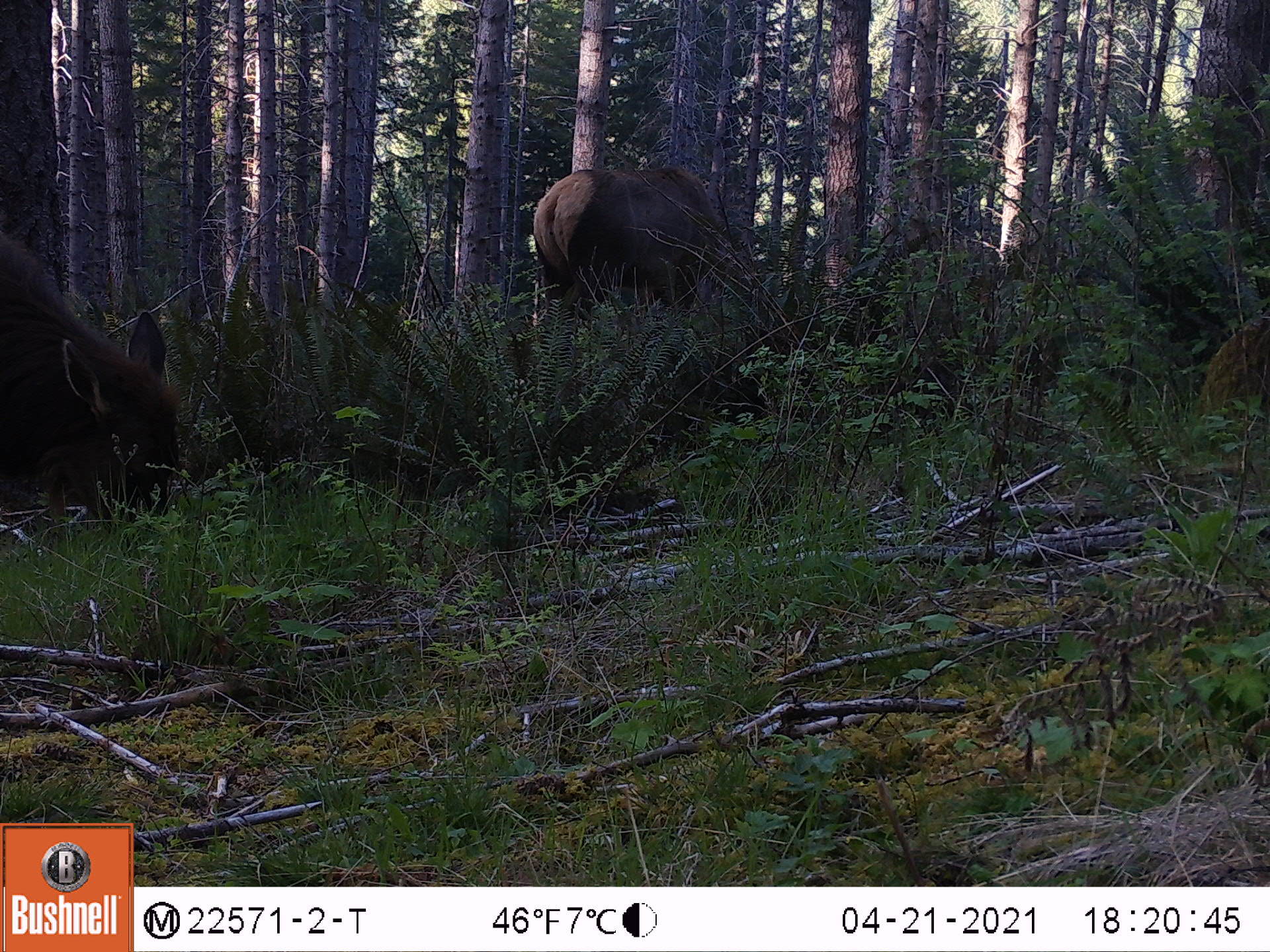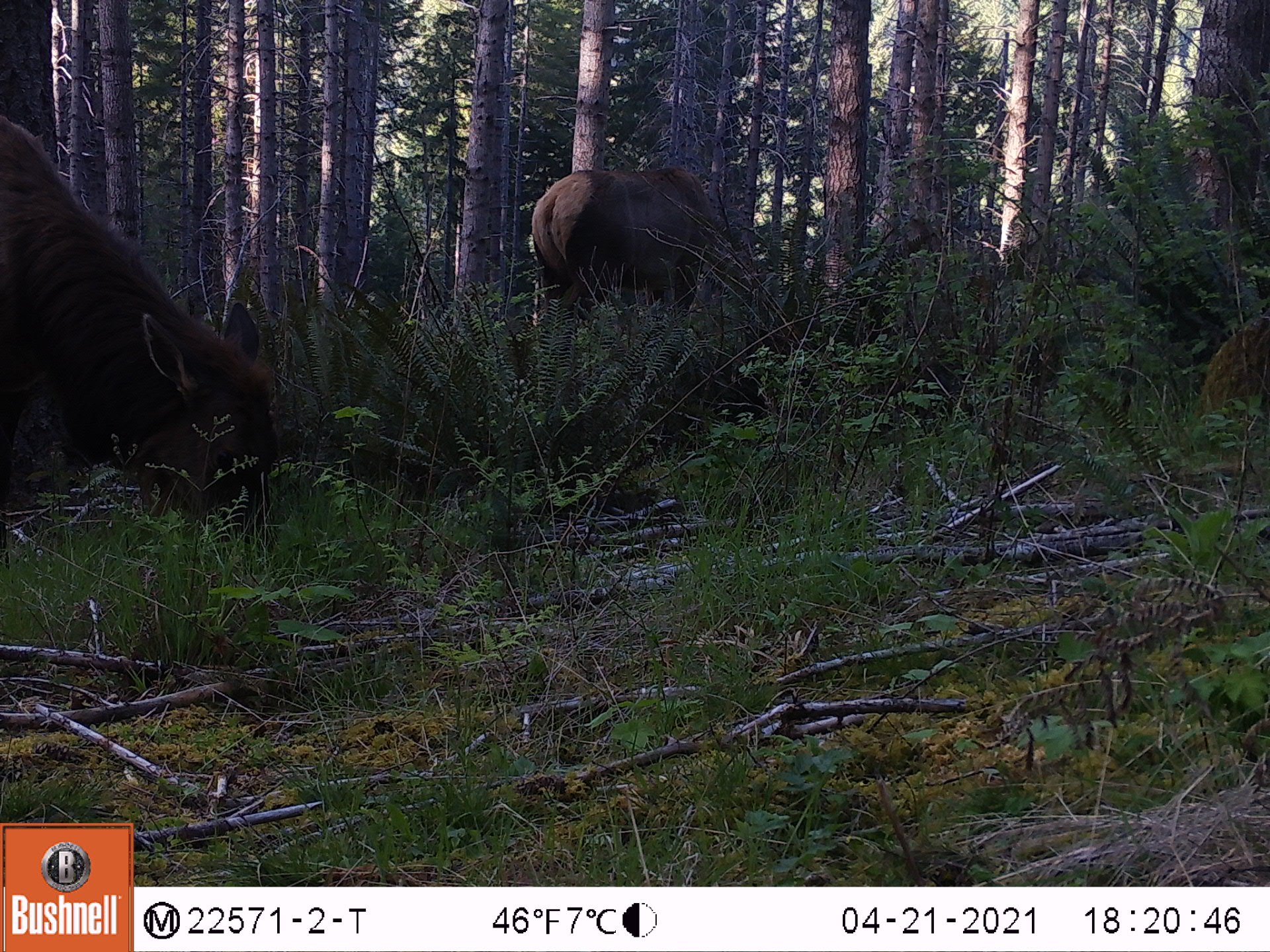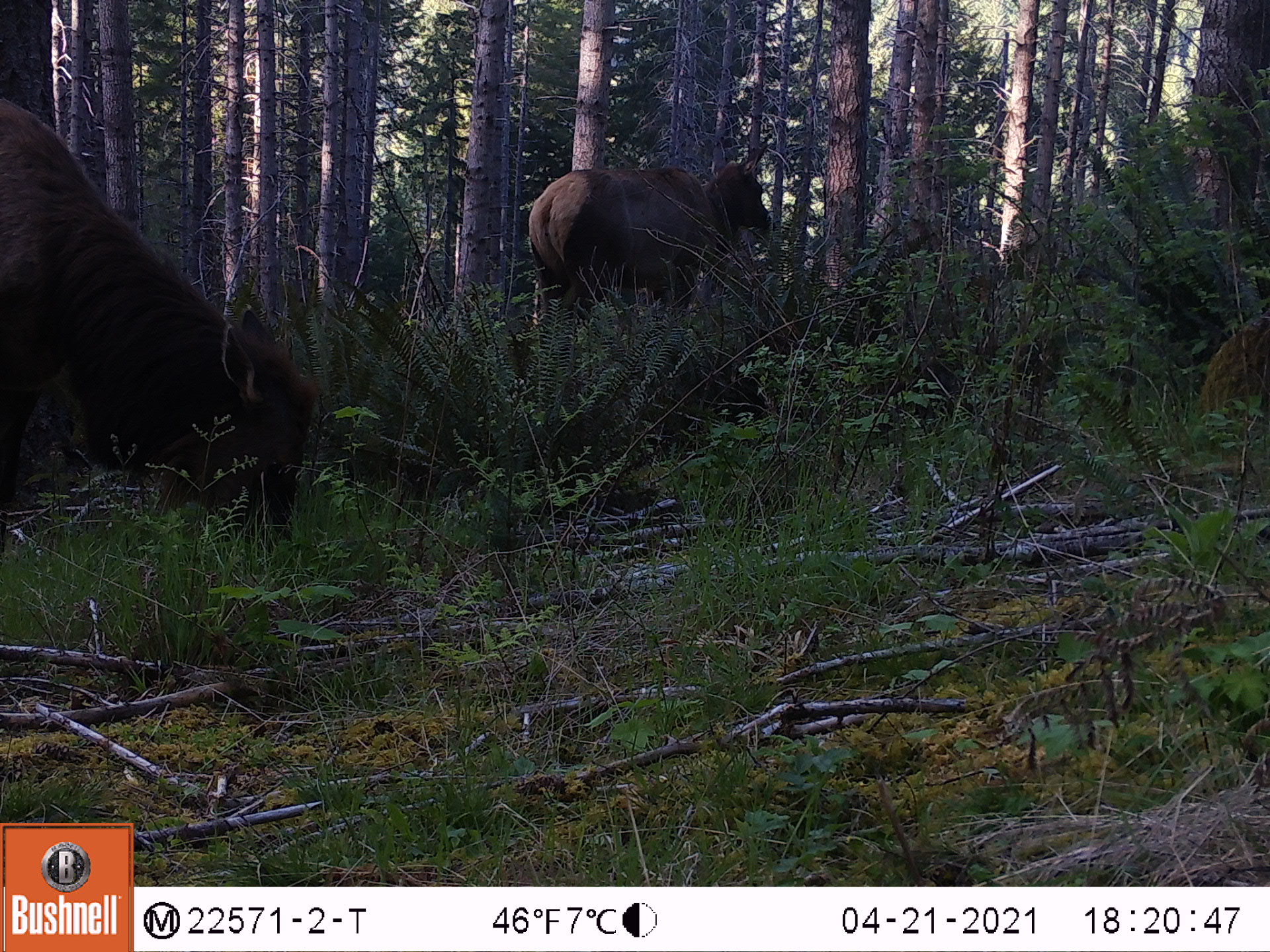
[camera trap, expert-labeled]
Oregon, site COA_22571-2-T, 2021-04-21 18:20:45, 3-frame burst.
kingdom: Animalia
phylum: Chordata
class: Mammalia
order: Artiodactyla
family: Cervidae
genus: Cervus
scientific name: Cervus canadensis roosevelti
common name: roosevelt elk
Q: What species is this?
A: Roosevelt elk (Cervus canadensis roosevelti).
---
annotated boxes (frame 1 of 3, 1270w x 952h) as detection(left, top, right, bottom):
roosevelt elk: detection(522, 150, 804, 387)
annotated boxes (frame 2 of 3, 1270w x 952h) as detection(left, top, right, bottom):
roosevelt elk: detection(527, 150, 805, 388)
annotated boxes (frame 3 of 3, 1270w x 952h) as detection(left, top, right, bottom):
roosevelt elk: detection(522, 129, 779, 339)